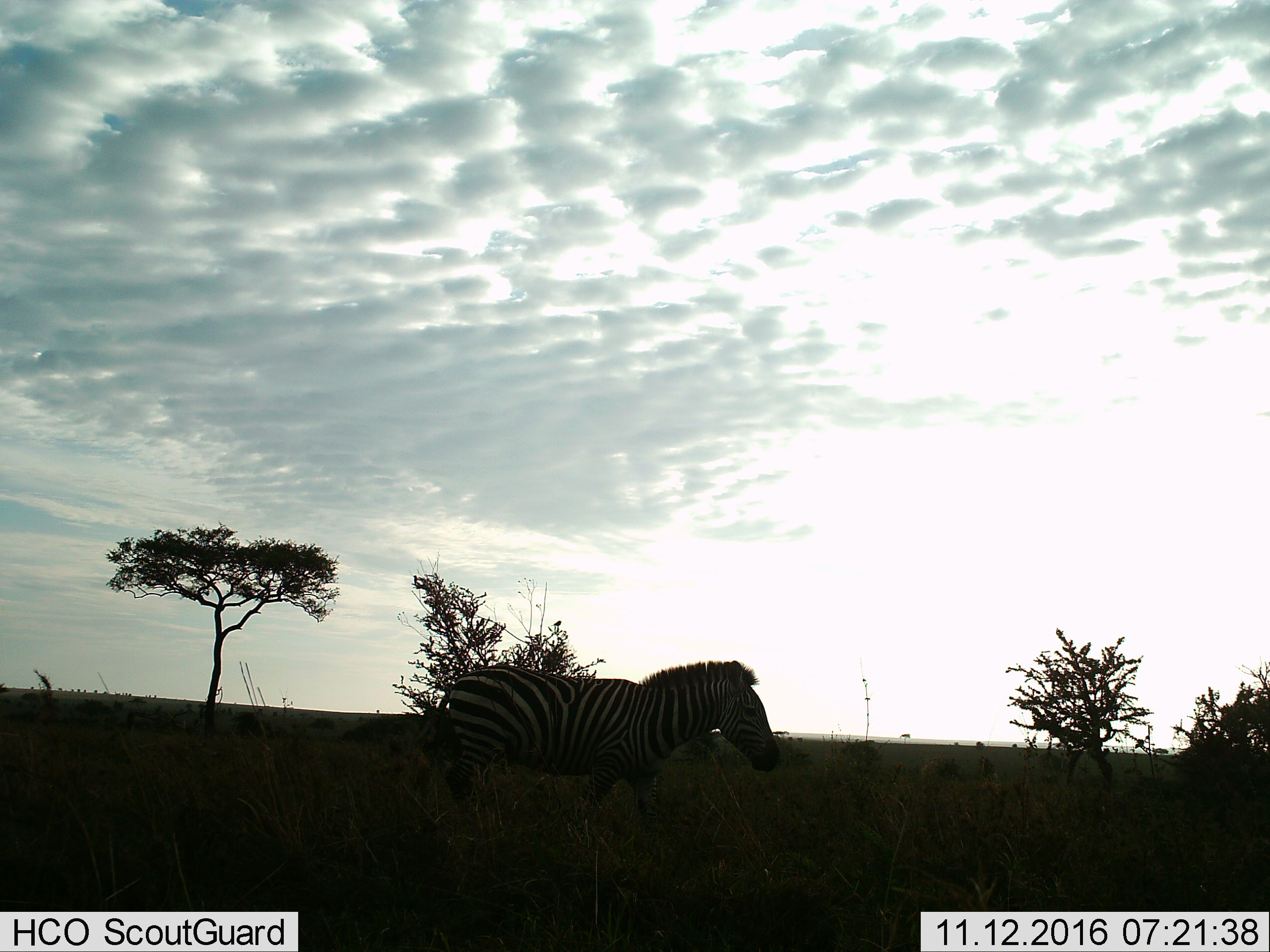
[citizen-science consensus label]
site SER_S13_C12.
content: unidentified animal